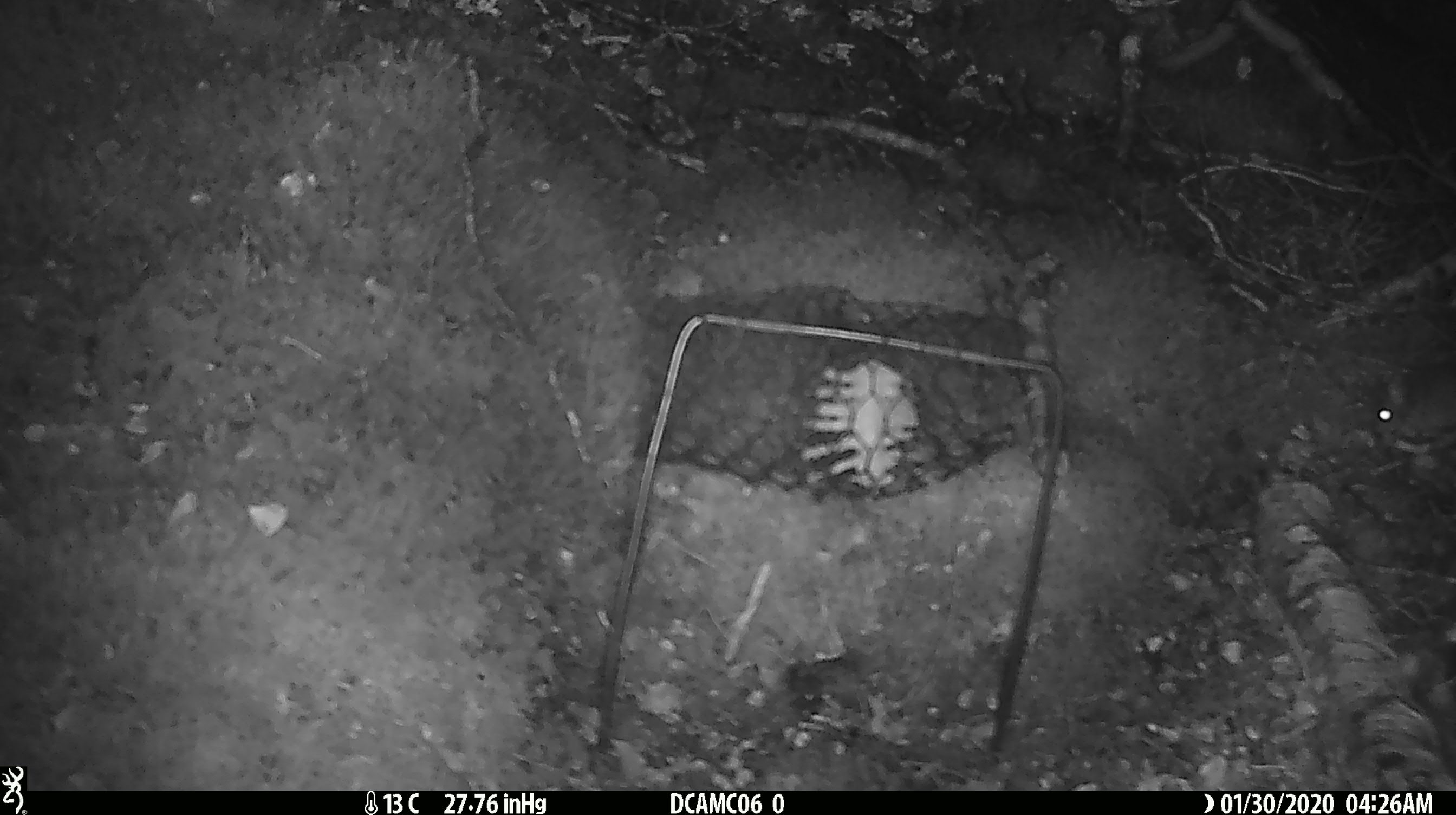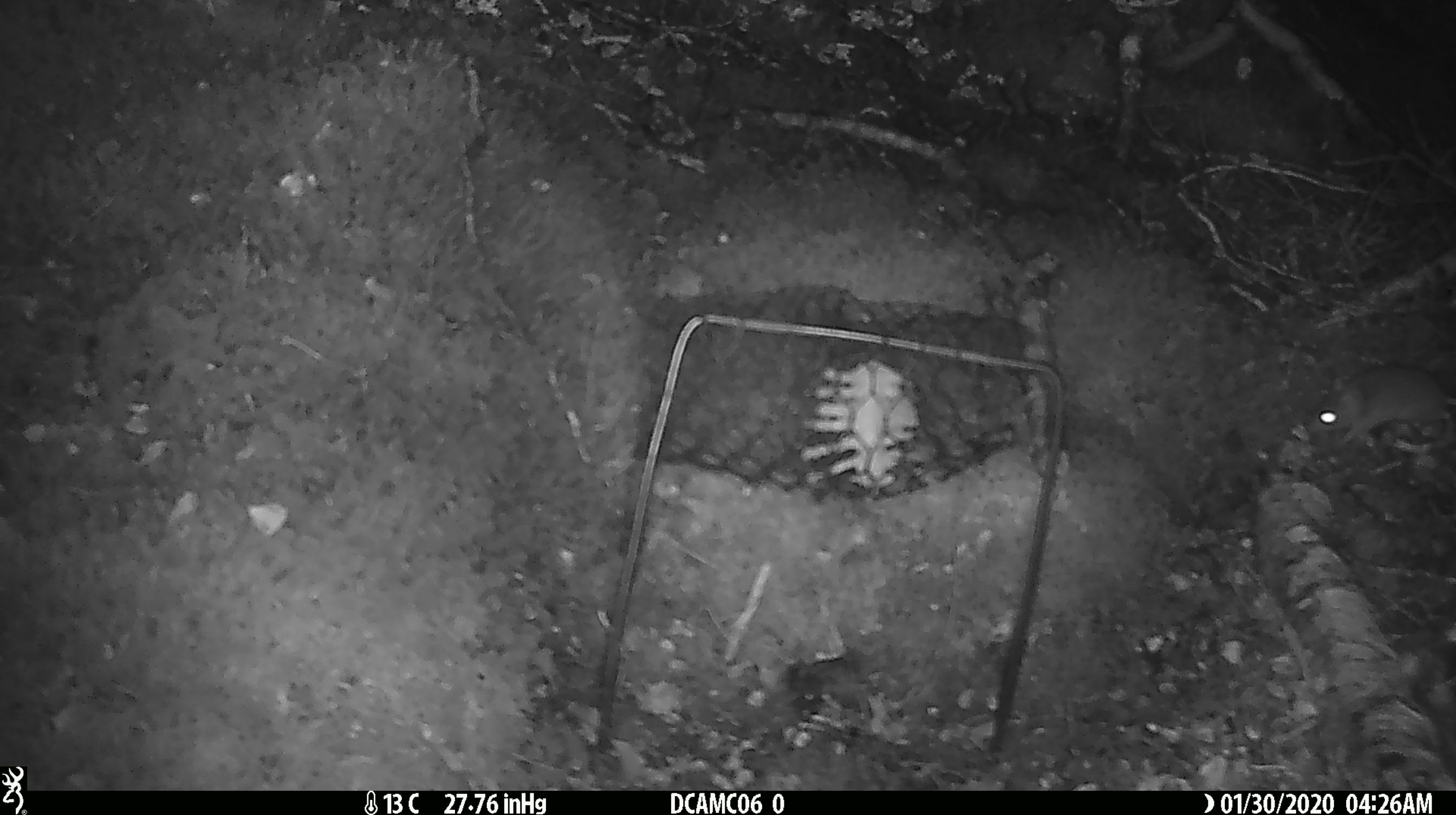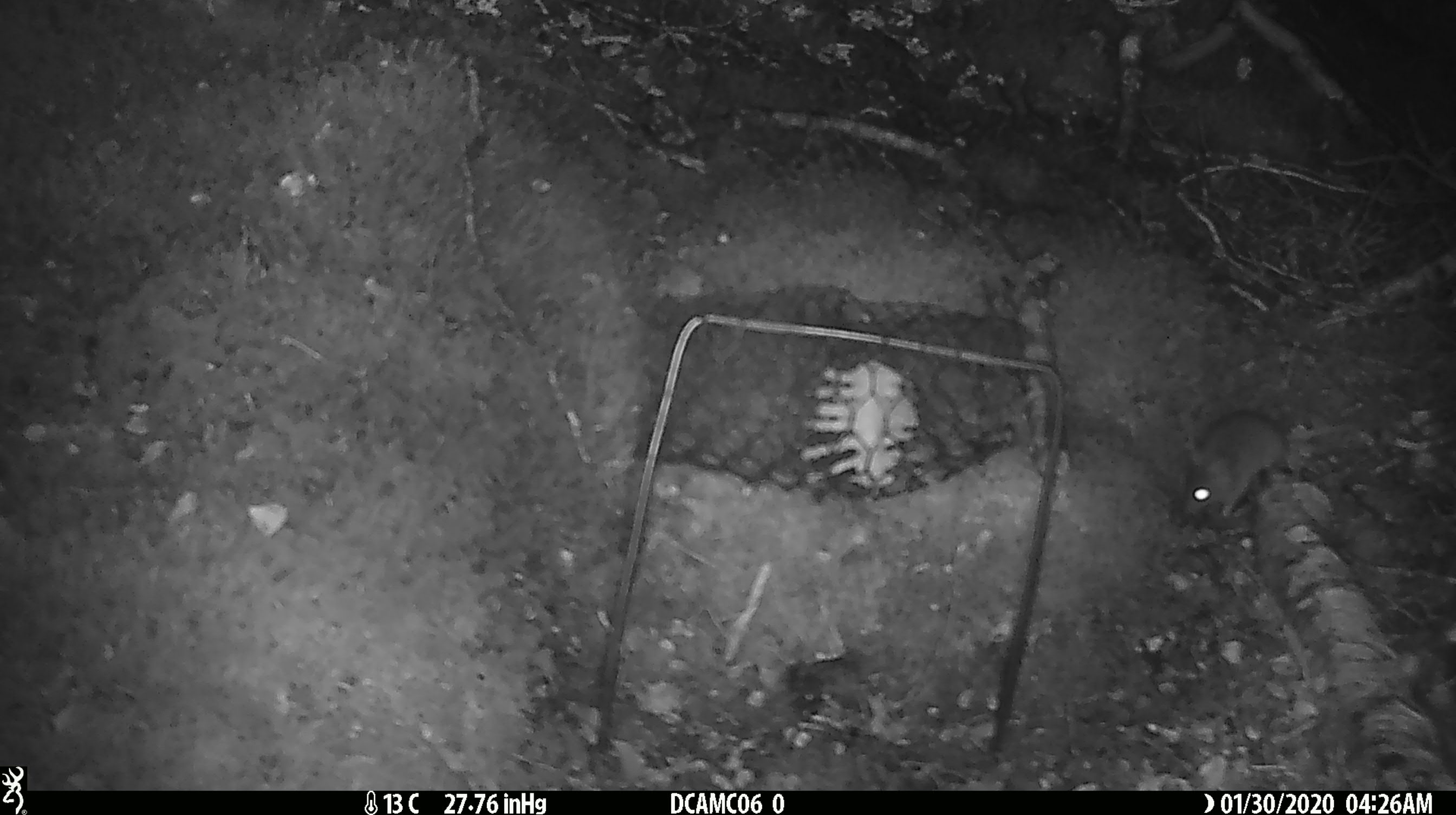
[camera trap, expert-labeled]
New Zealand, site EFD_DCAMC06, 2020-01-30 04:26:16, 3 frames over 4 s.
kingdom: Animalia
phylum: Chordata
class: Mammalia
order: Rodentia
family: Muridae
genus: Mus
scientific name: Mus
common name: mouse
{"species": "mouse (Mus)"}